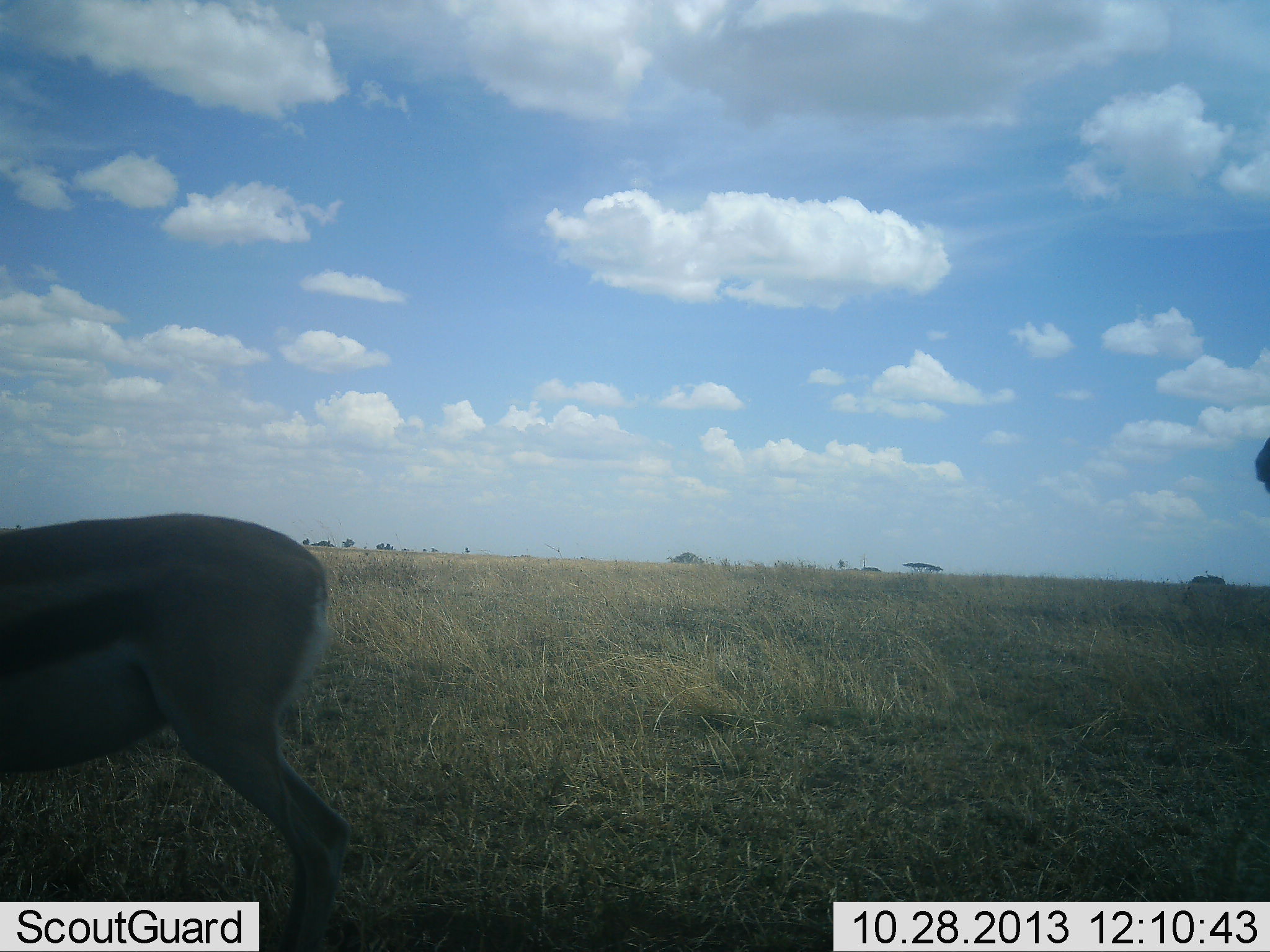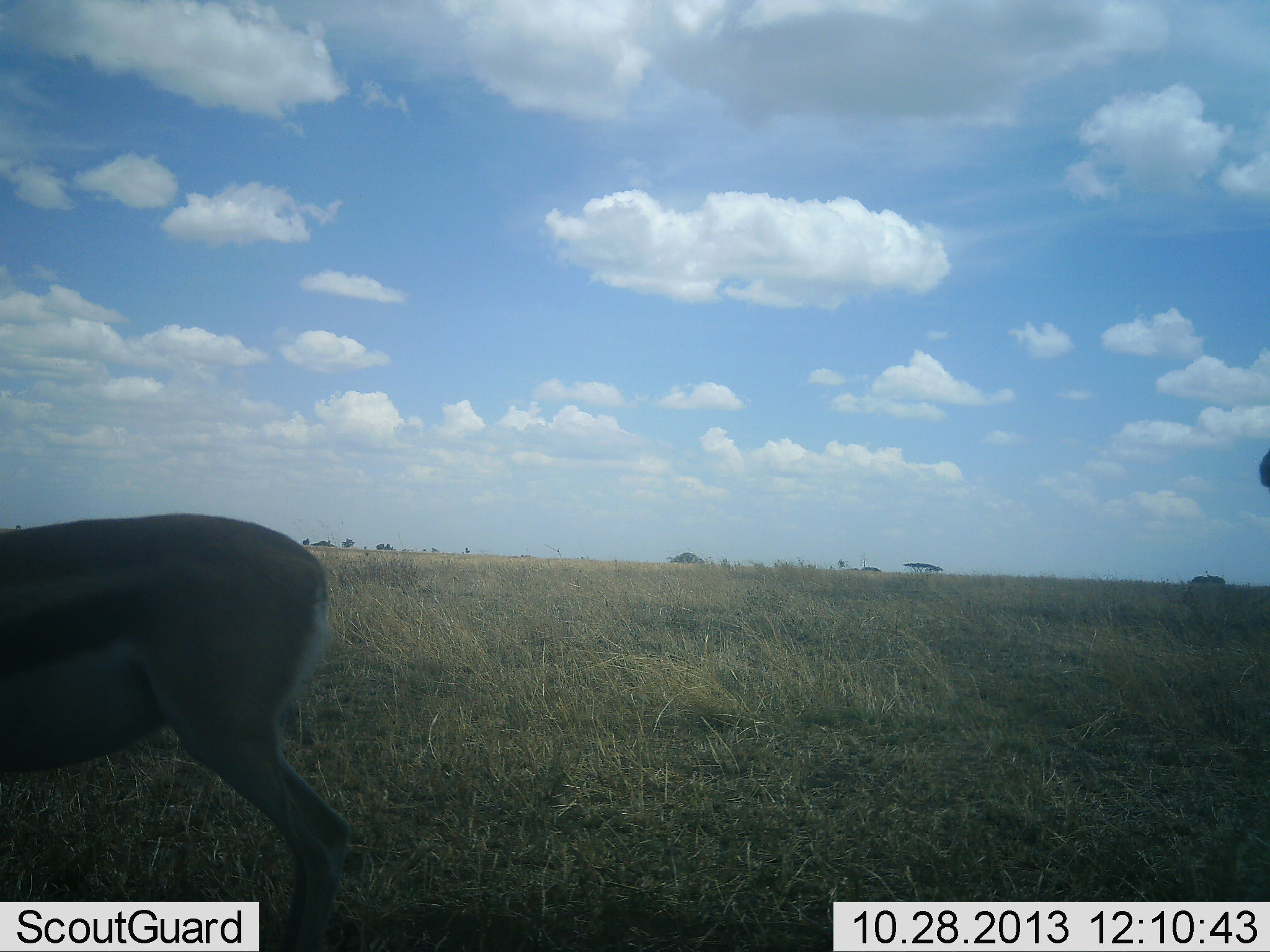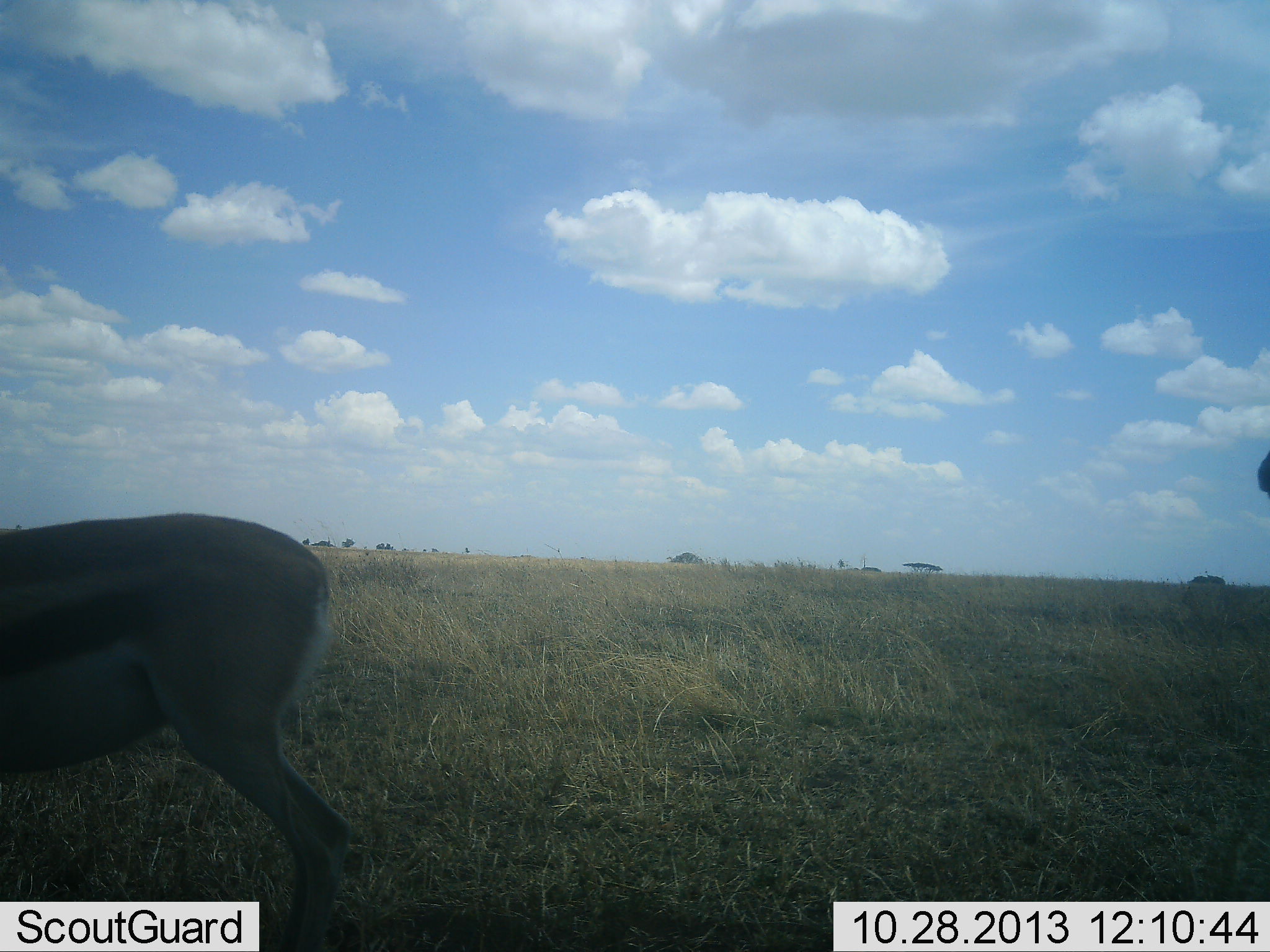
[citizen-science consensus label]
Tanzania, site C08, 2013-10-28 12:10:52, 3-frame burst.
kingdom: Animalia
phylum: Chordata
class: Mammalia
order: Artiodactyla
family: Bovidae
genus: Eudorcas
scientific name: Eudorcas thomsonii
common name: thomson's gazelle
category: gazellethomsons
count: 2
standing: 90%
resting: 0%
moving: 0%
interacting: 0%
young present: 0%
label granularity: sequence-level